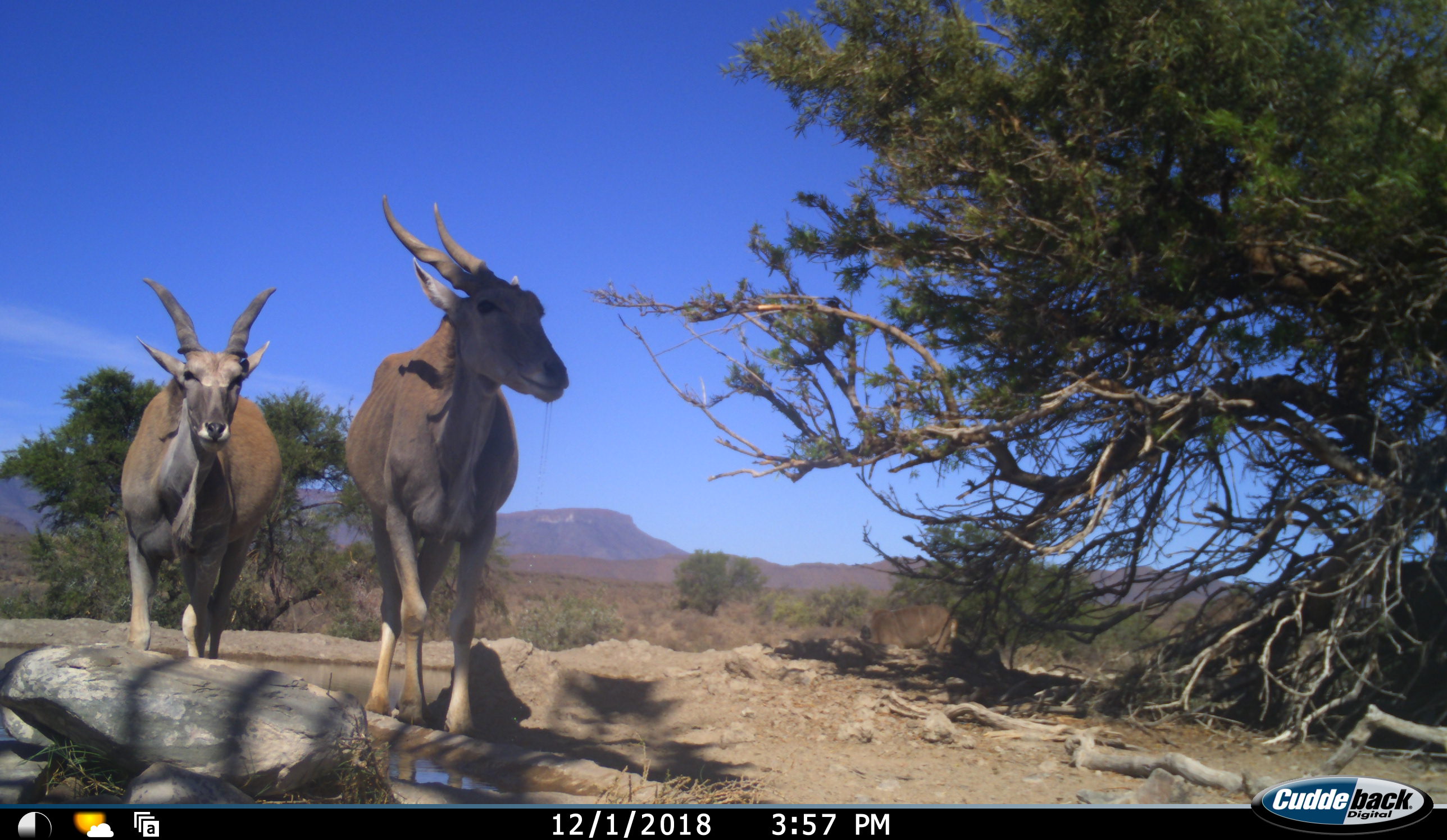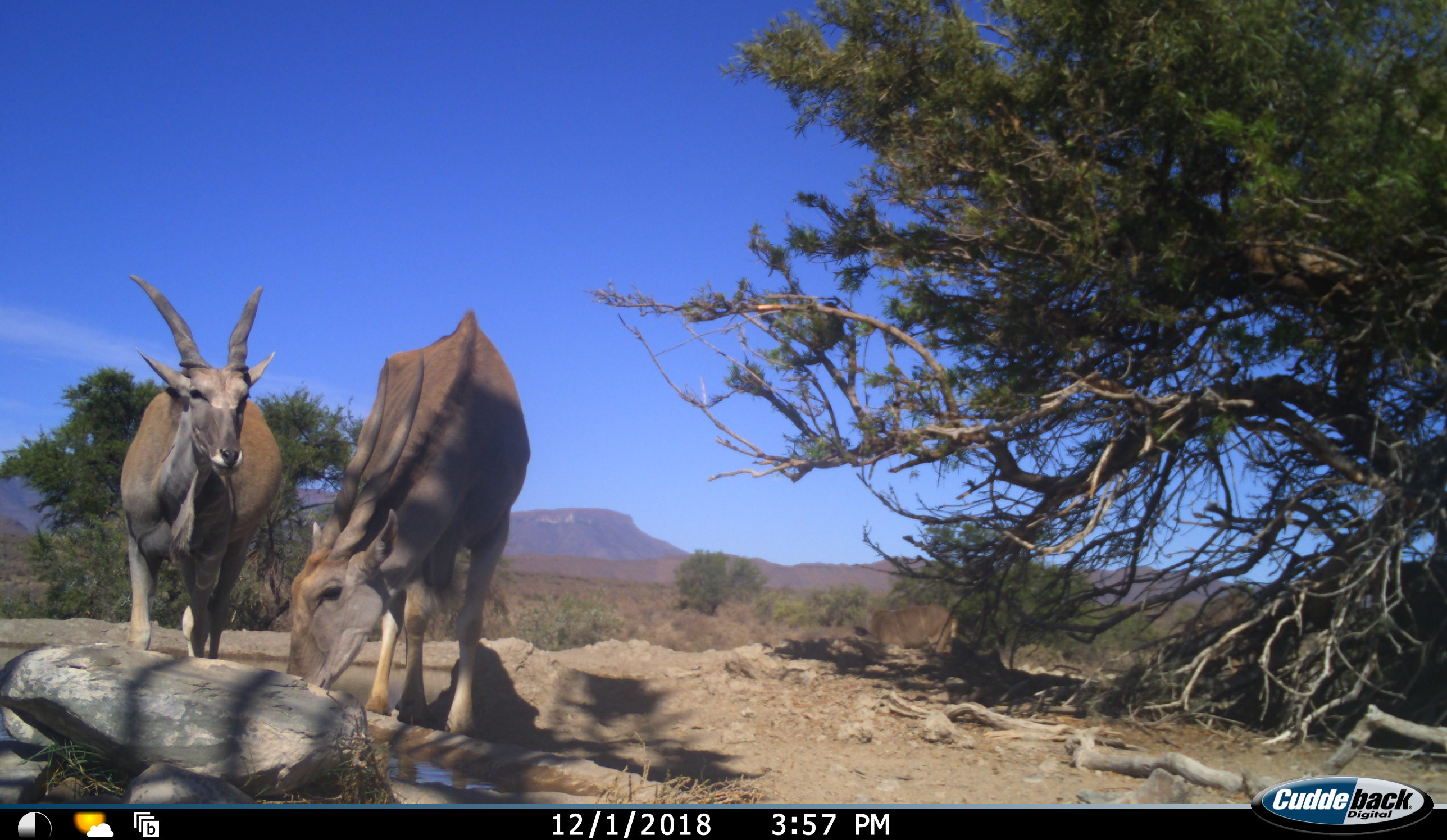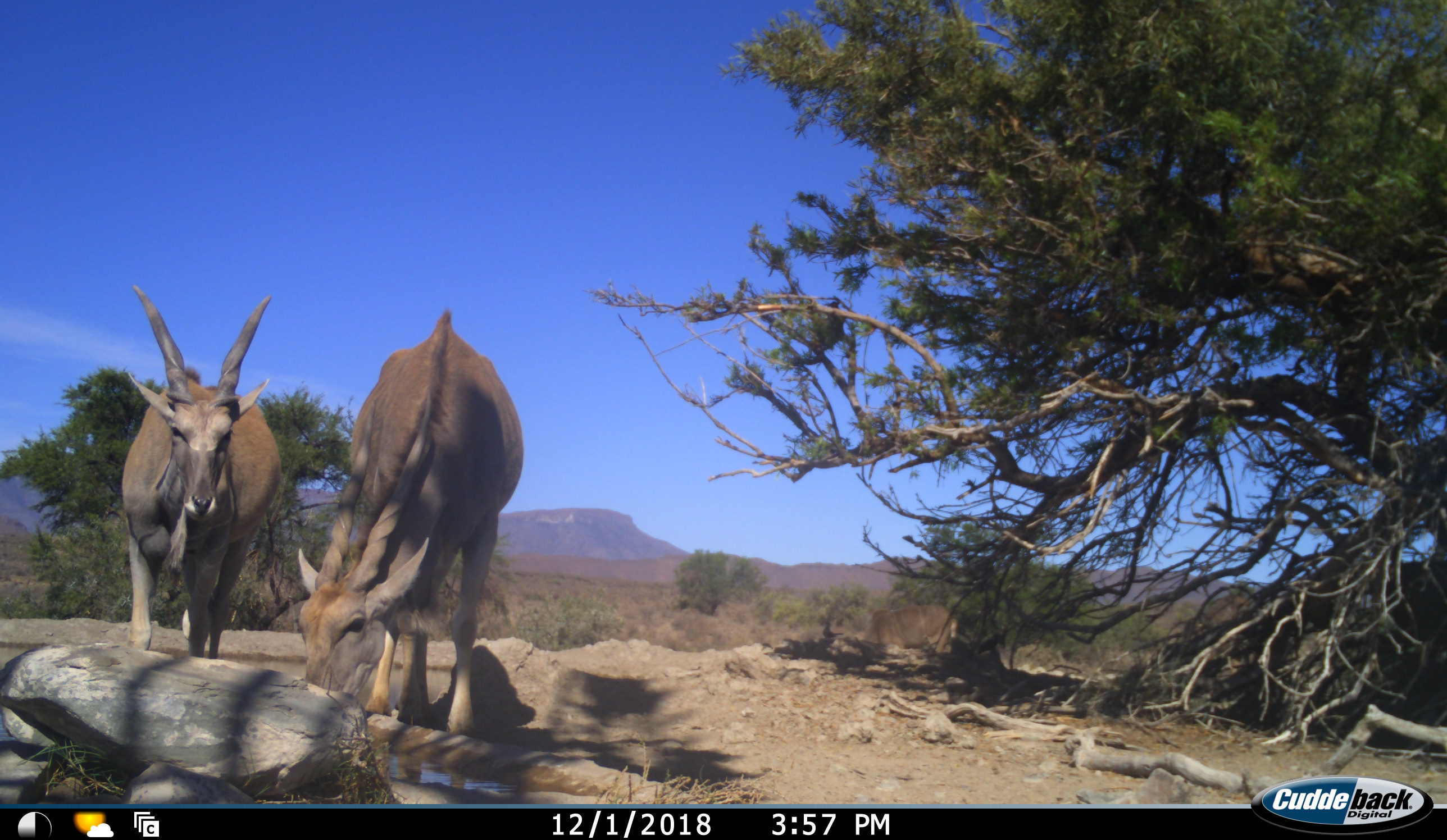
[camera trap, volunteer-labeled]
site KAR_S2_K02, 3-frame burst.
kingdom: Animalia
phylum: Chordata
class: Mammalia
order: Artiodactyla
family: Bovidae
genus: Tragelaphus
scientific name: Tragelaphus oryx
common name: eland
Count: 2.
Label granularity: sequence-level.